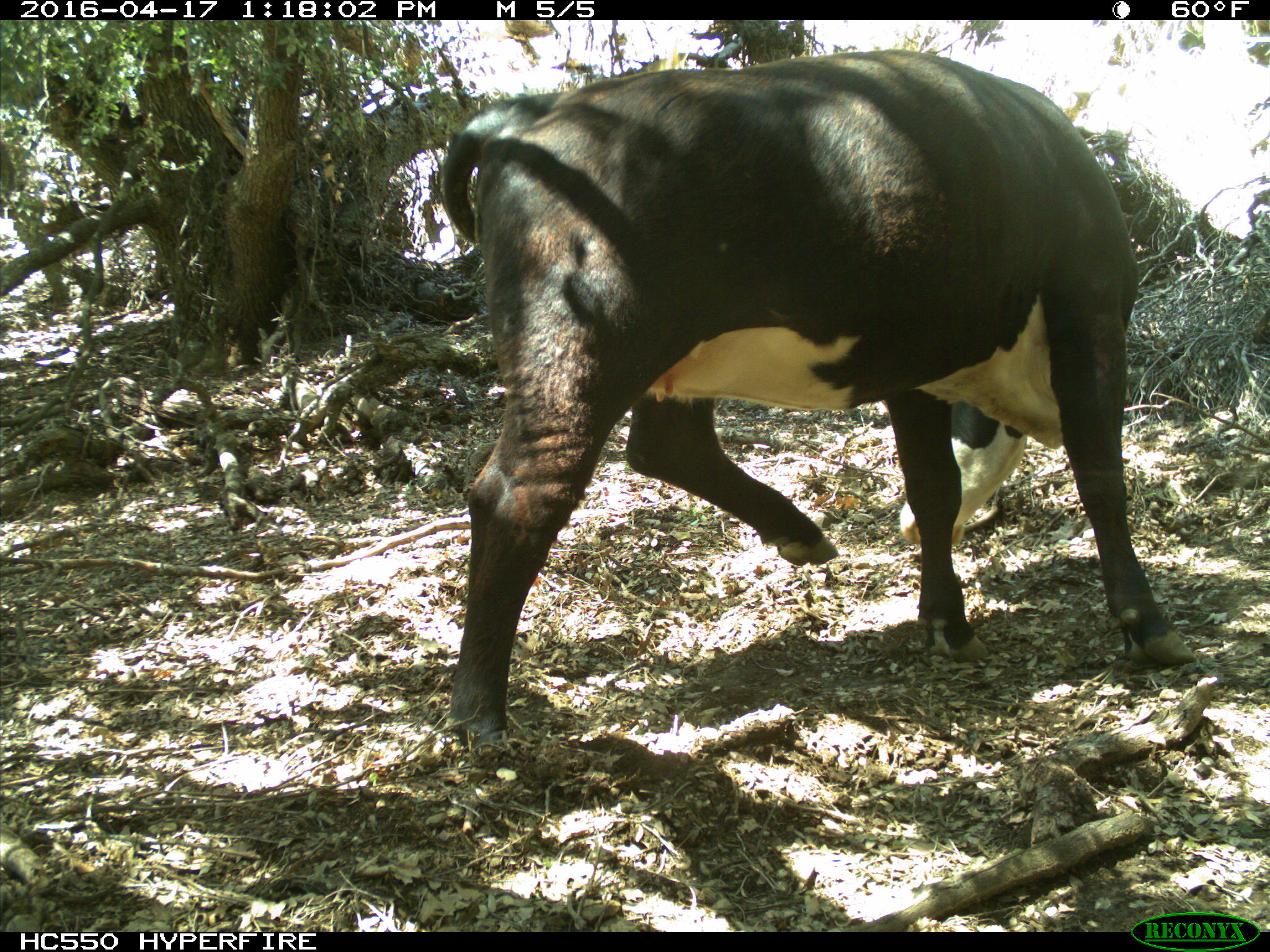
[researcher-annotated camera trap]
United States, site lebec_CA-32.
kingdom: Animalia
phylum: Chordata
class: Mammalia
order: Artiodactyla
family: Bovidae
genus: Bos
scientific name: Bos taurus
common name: domestic cow